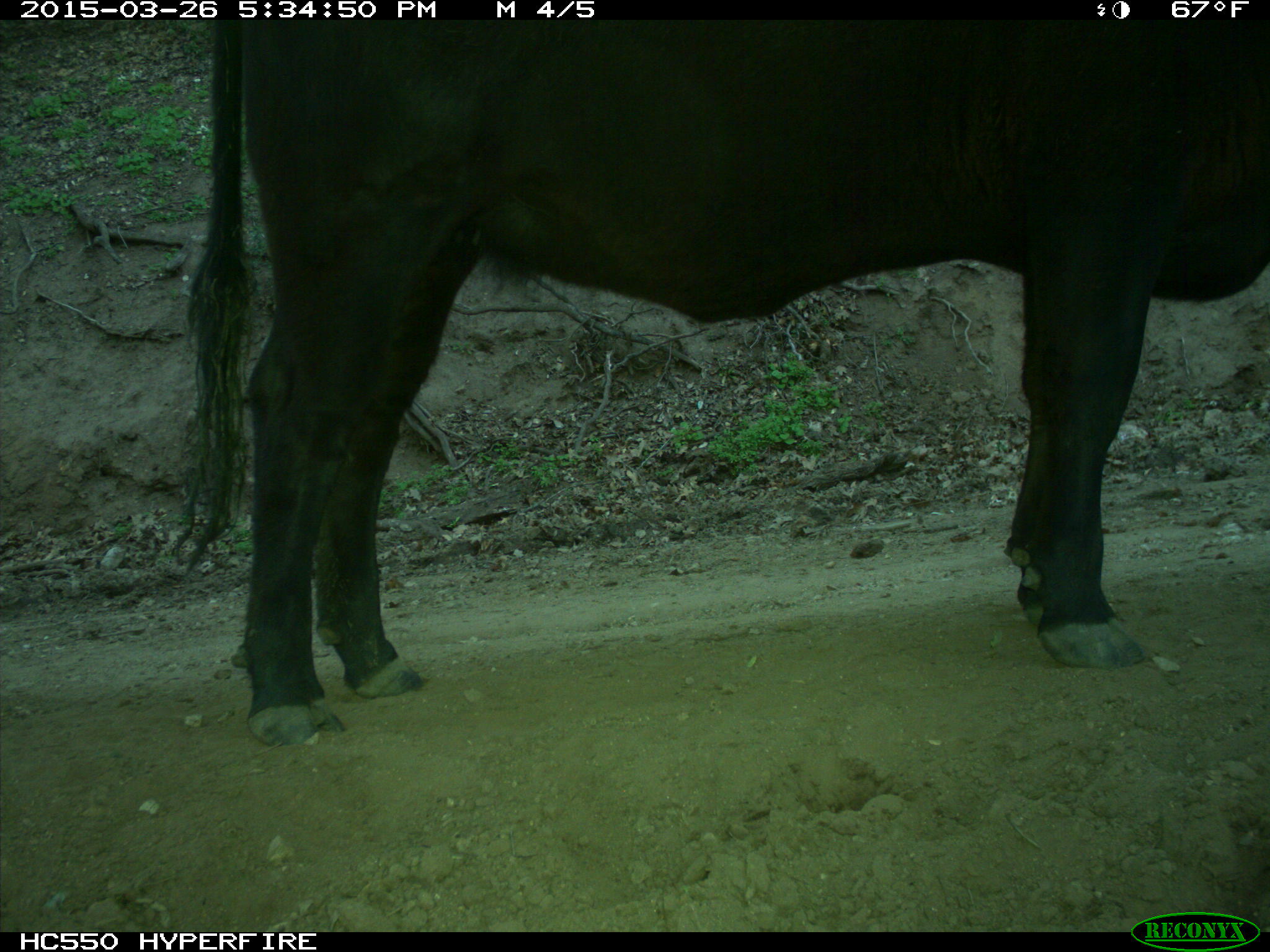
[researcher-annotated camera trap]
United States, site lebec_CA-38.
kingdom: Animalia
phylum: Chordata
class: Mammalia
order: Artiodactyla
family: Bovidae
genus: Bos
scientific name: Bos taurus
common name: domestic cow